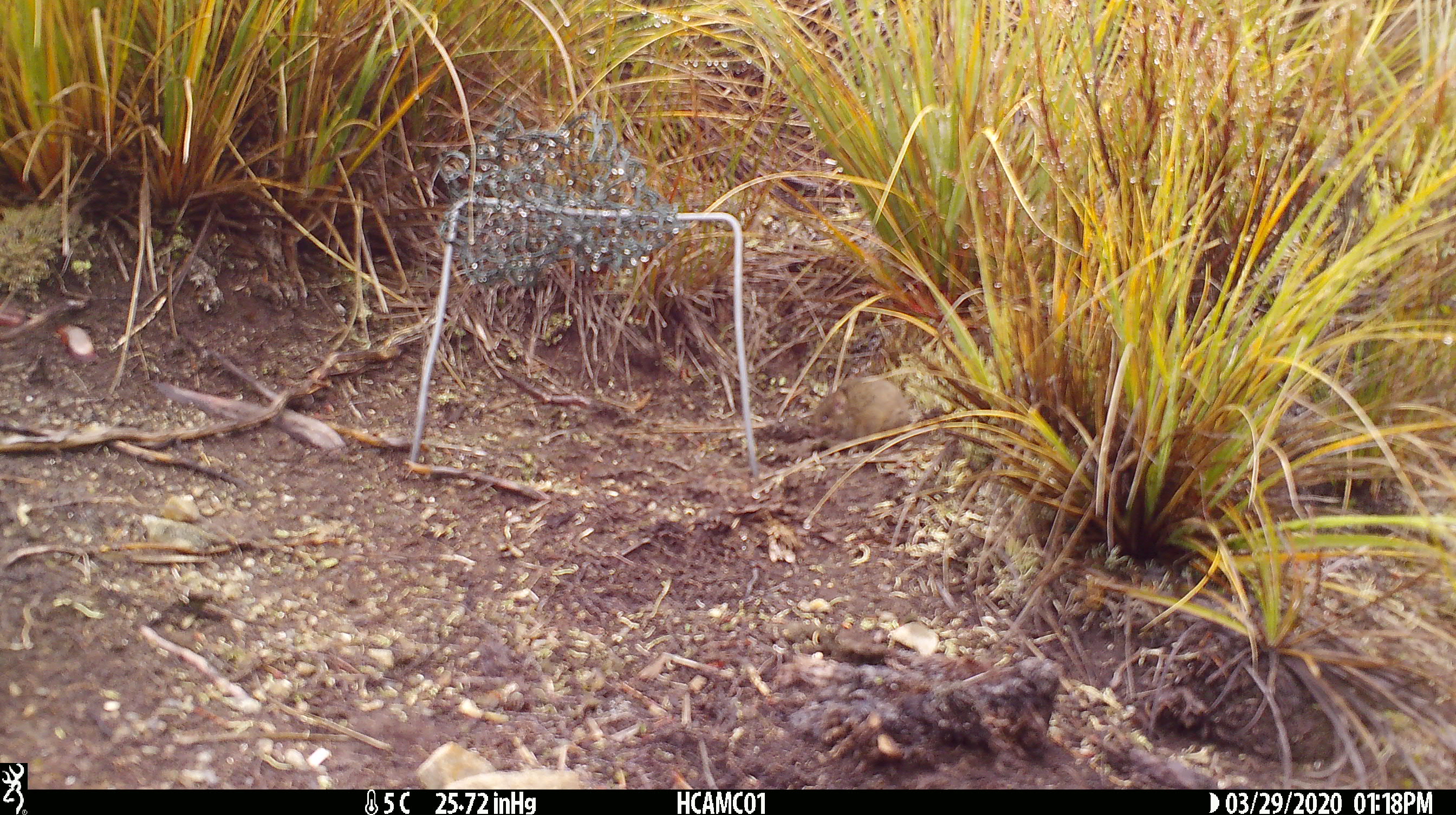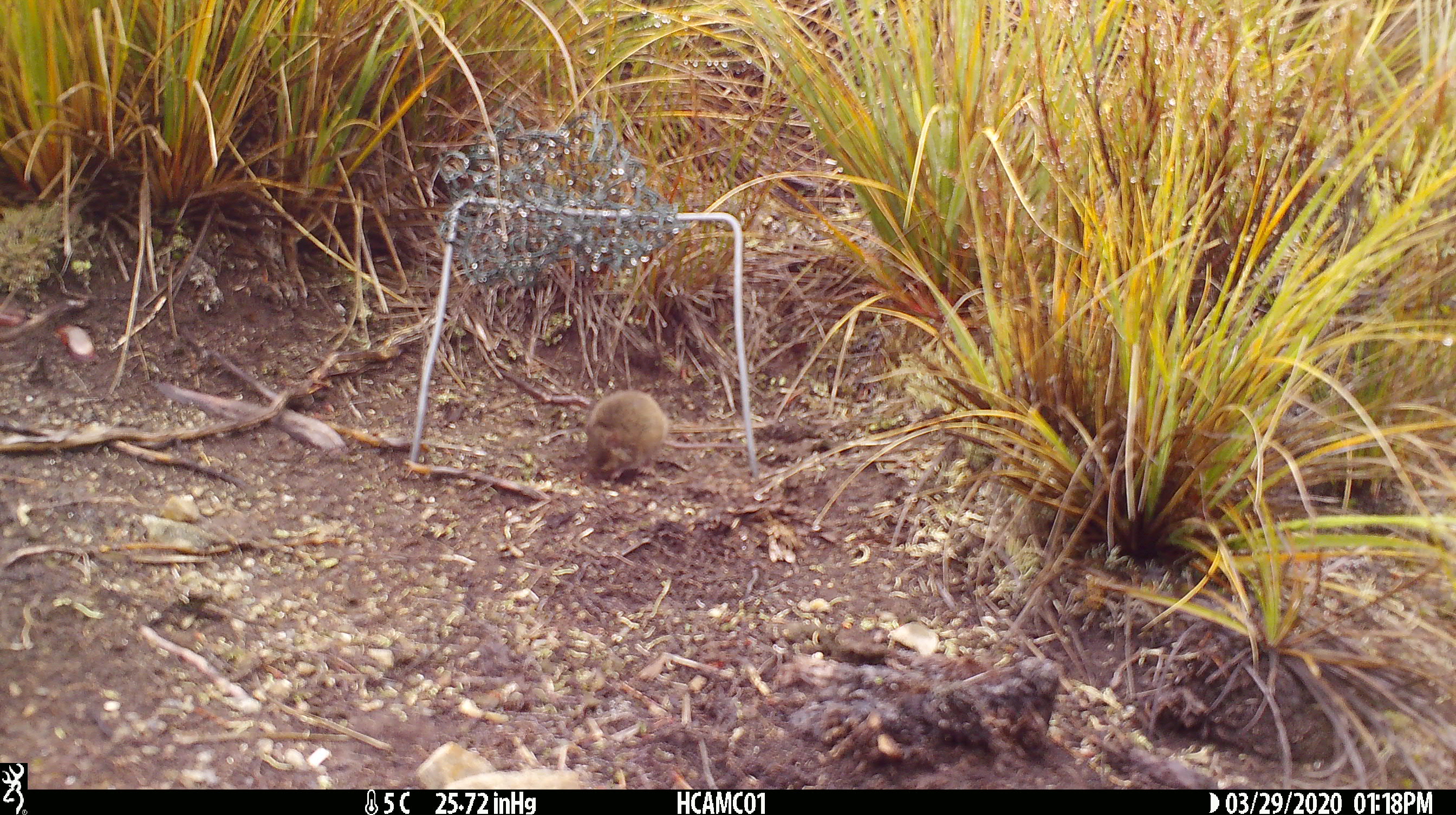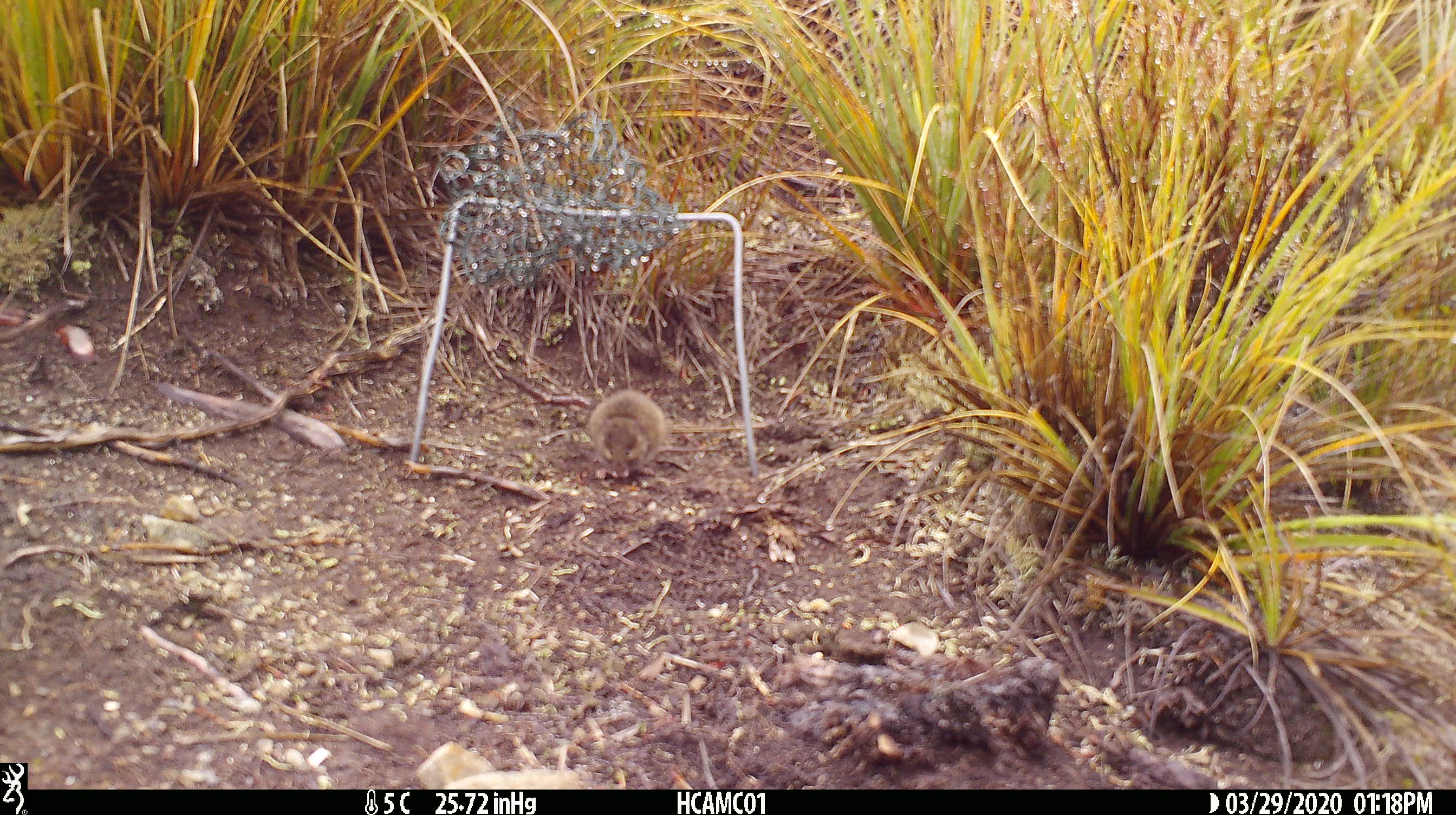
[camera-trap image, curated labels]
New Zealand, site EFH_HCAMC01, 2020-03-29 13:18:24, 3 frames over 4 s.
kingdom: Animalia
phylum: Chordata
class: Mammalia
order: Rodentia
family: Muridae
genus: Mus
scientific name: Mus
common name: mouse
Mouse (Mus).